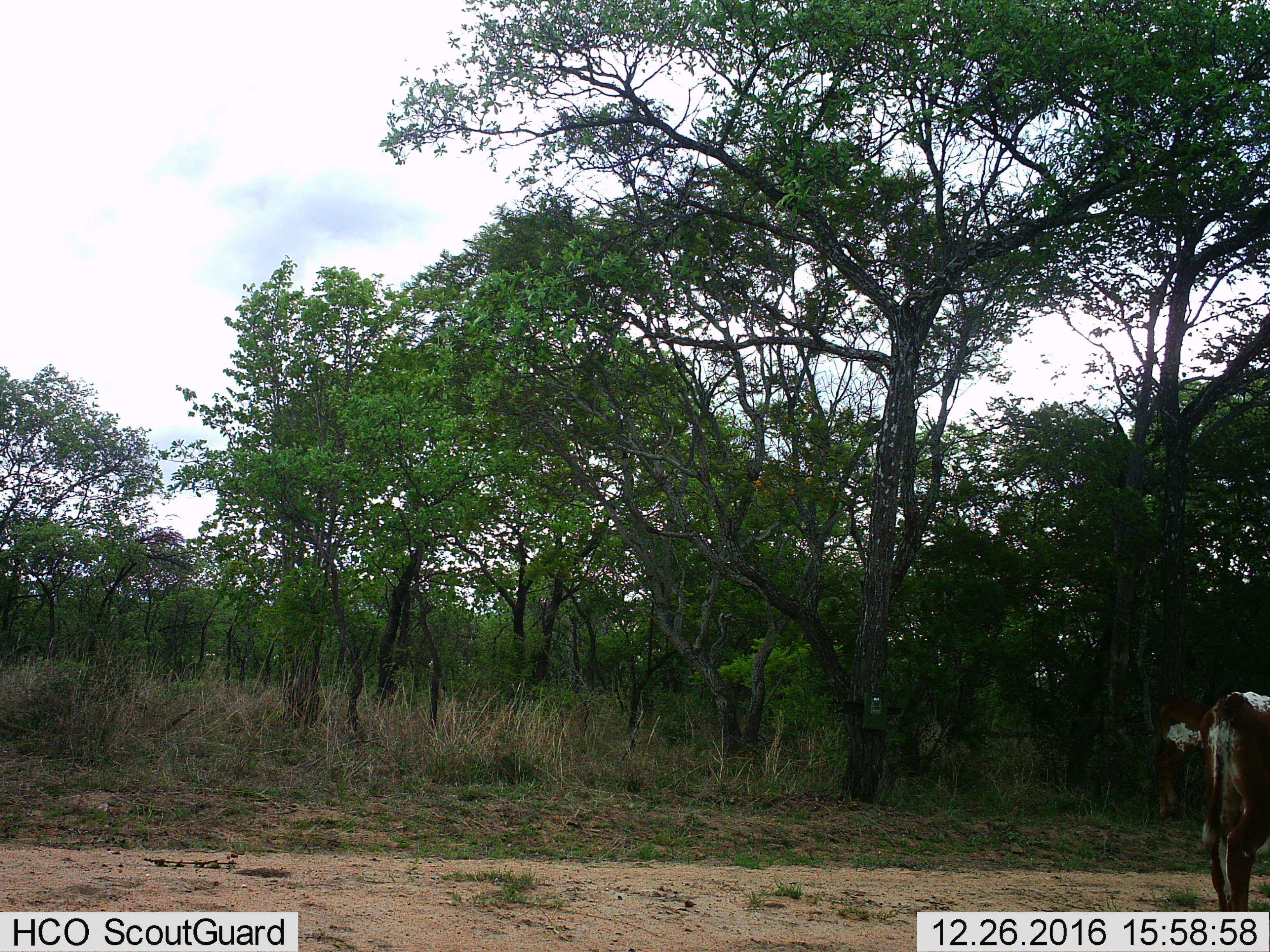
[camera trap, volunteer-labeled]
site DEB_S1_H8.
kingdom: Animalia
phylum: Chordata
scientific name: Vertebrata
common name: domestic animal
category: domesticanimal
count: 2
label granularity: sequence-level